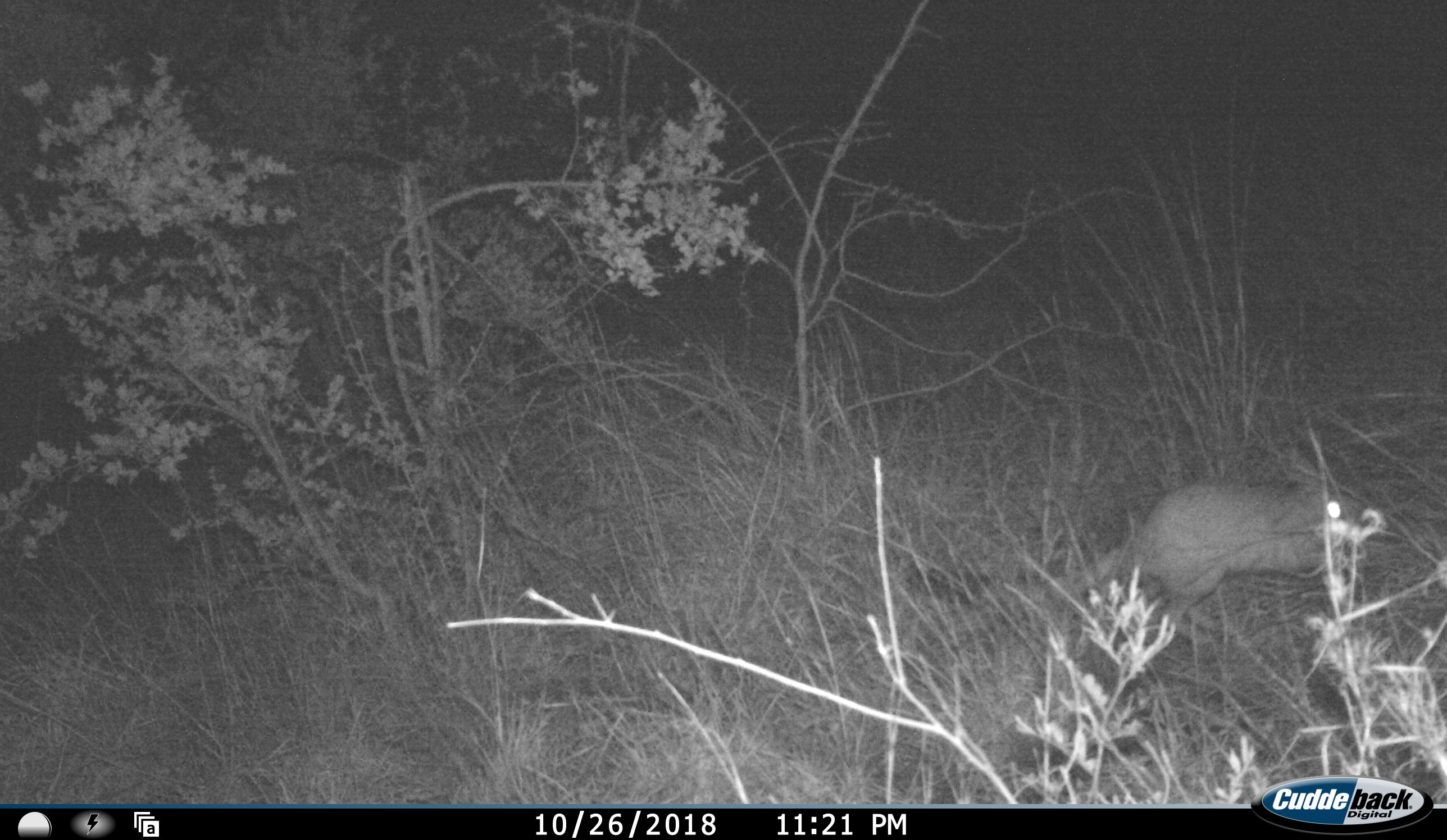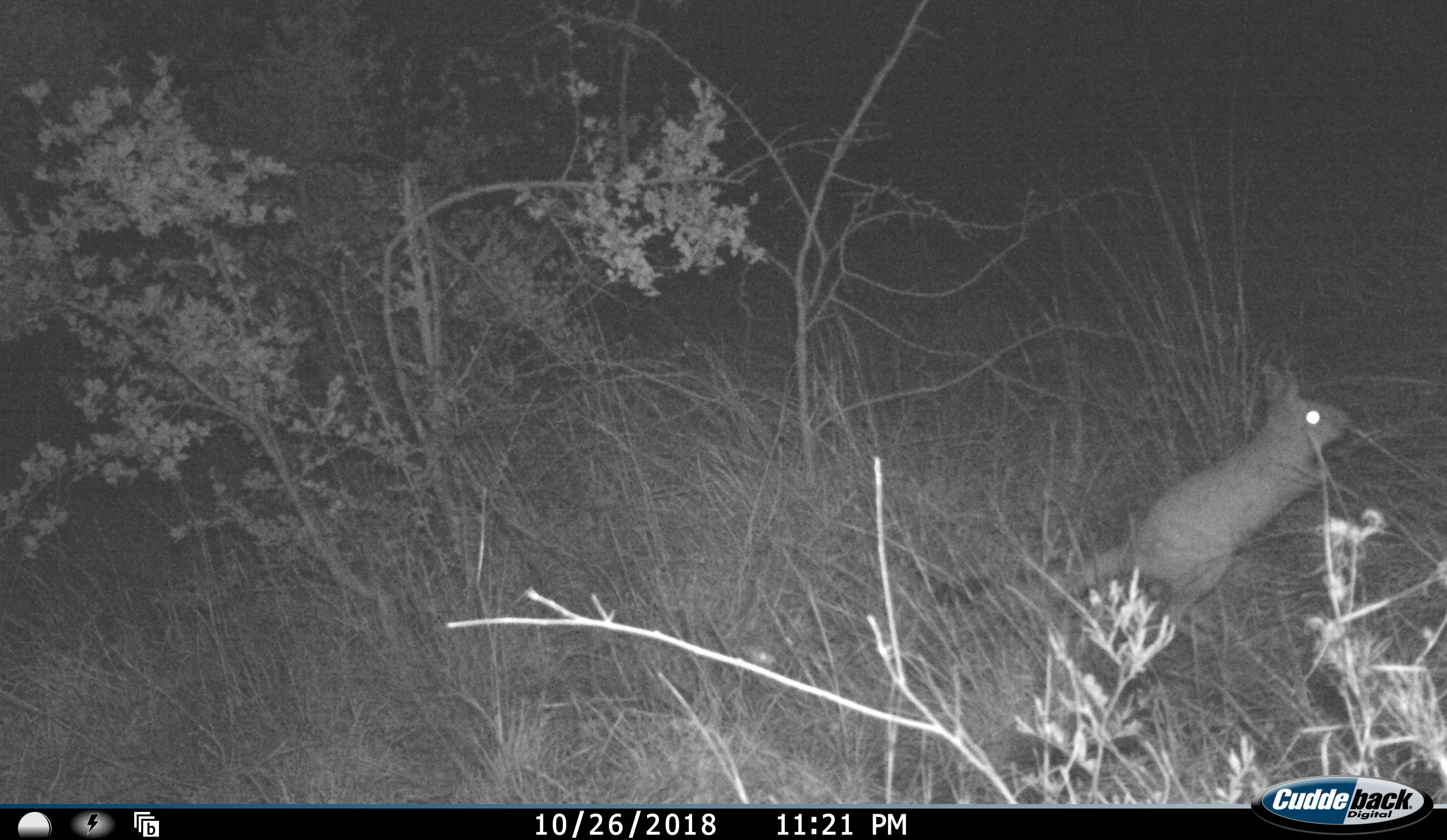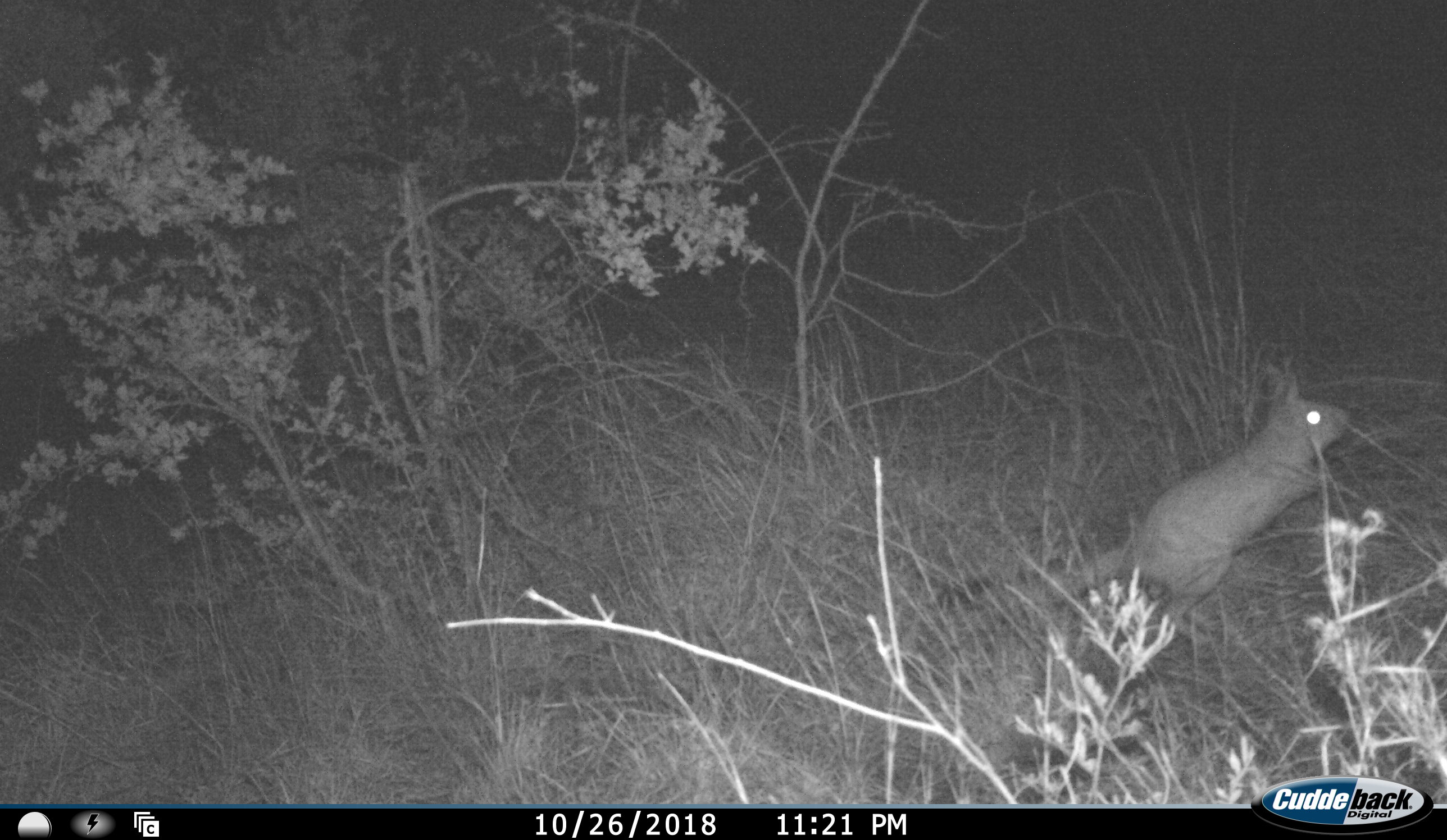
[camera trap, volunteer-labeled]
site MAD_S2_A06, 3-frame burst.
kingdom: Animalia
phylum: Chordata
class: Mammalia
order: Rodentia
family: Pedetidae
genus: Pedetes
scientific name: Pedetes capensis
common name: springhare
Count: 1.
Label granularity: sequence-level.